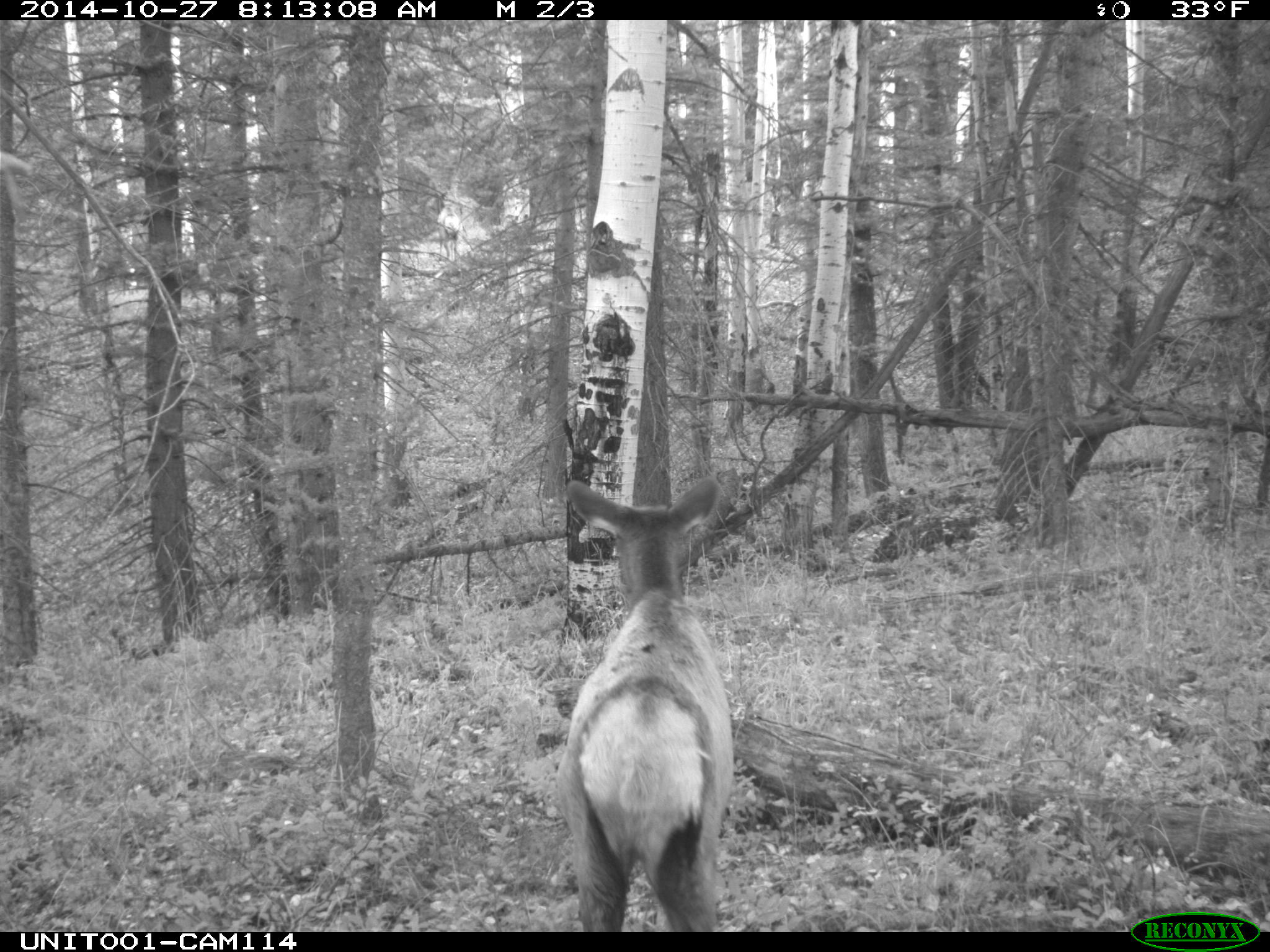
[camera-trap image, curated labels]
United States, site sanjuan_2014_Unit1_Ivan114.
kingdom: Animalia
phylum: Chordata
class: Mammalia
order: Artiodactyla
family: Cervidae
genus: Cervus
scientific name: Cervus elaphus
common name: red deer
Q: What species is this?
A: Cervus elaphus (red deer).